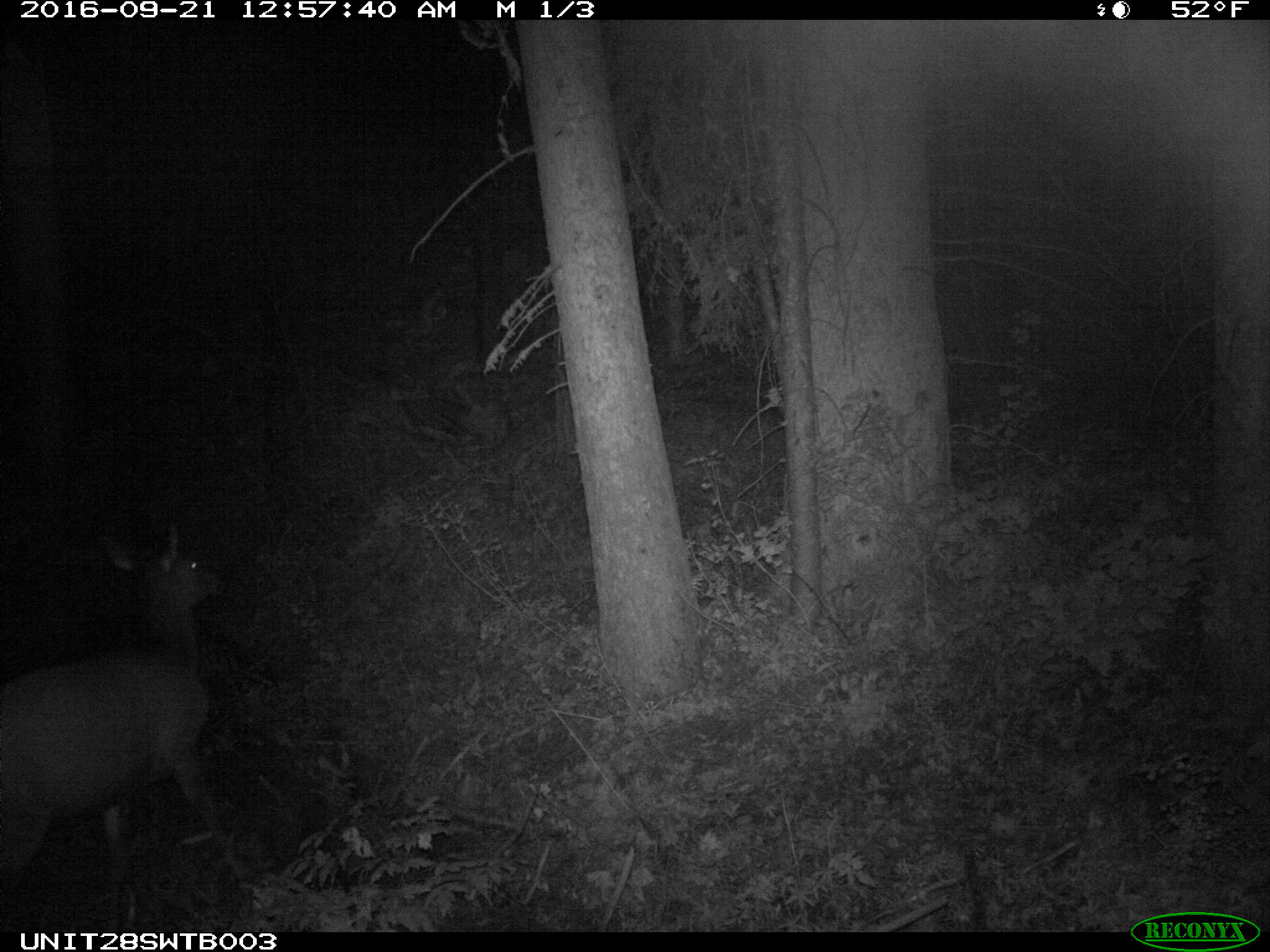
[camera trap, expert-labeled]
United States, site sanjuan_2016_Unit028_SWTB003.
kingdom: Animalia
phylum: Chordata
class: Mammalia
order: Artiodactyla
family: Cervidae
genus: Cervus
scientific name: Cervus elaphus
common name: red deer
Cervus elaphus (red deer).